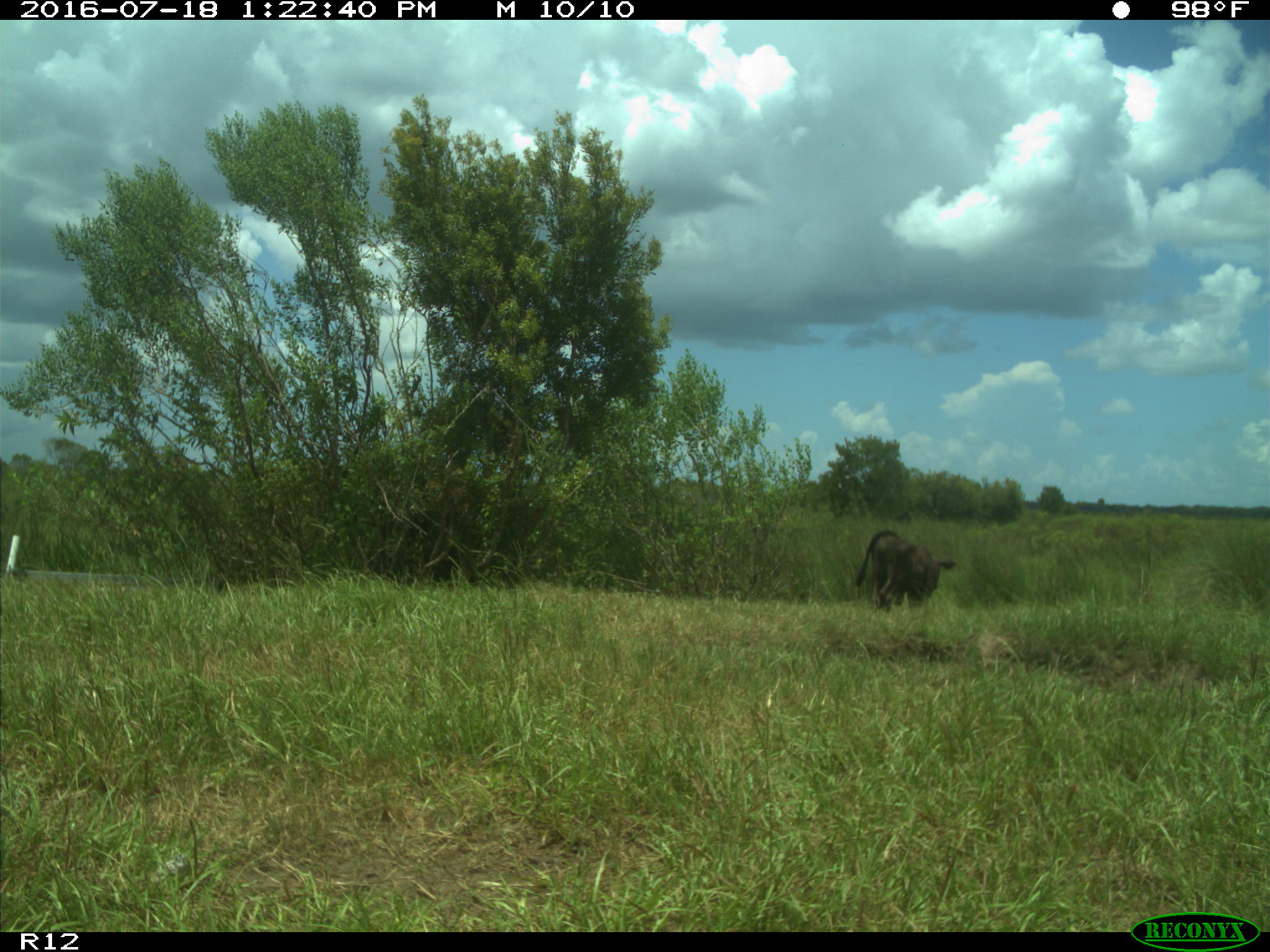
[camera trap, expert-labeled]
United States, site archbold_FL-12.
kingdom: Animalia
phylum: Chordata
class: Mammalia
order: Artiodactyla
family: Bovidae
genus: Bos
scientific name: Bos taurus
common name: domestic cow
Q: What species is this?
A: Bos taurus (domestic cow).